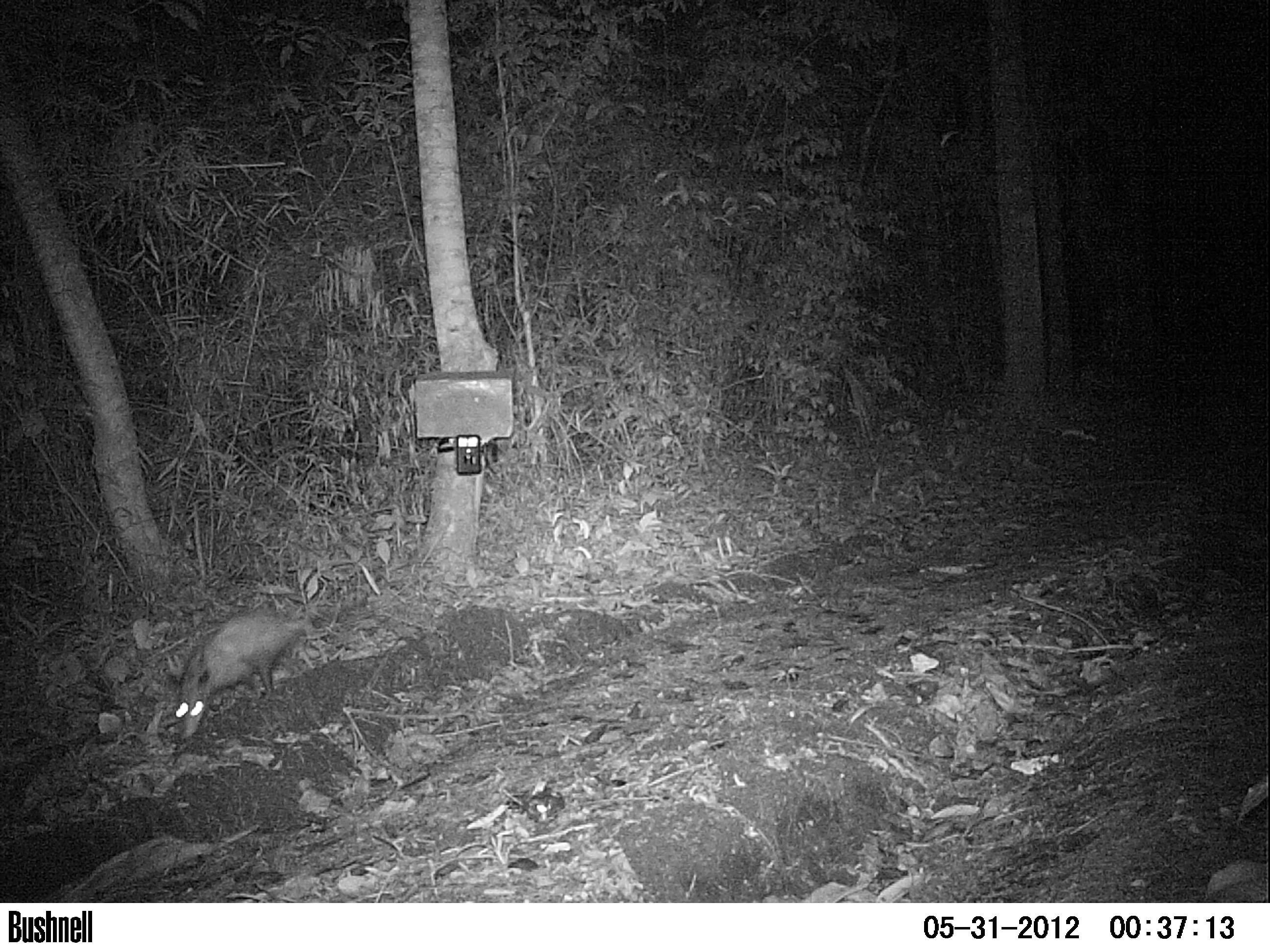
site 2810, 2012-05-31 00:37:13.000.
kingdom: Animalia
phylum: Chordata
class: Mammalia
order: Didelphimorphia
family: Didelphidae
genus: Didelphis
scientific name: Didelphis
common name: american opossums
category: didelphis sp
Didelphis sp (american opossums) (Didelphis), count 1, age adult.